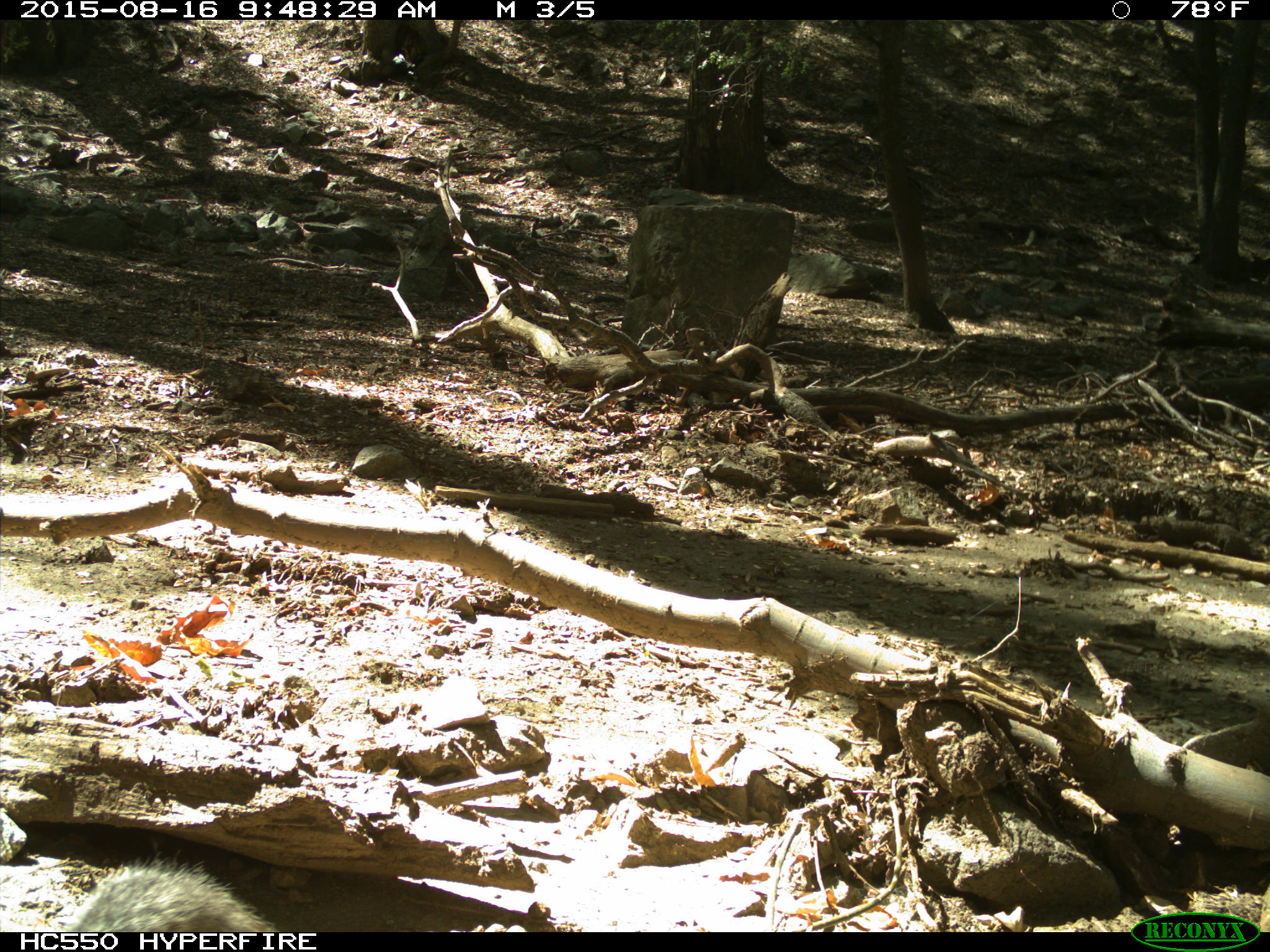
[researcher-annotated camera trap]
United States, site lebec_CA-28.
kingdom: Animalia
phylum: Chordata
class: Mammalia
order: Rodentia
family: Sciuridae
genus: Sciurus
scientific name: Sciurus carolinensis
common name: eastern gray squirrel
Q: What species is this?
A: Sciurus carolinensis (eastern gray squirrel).